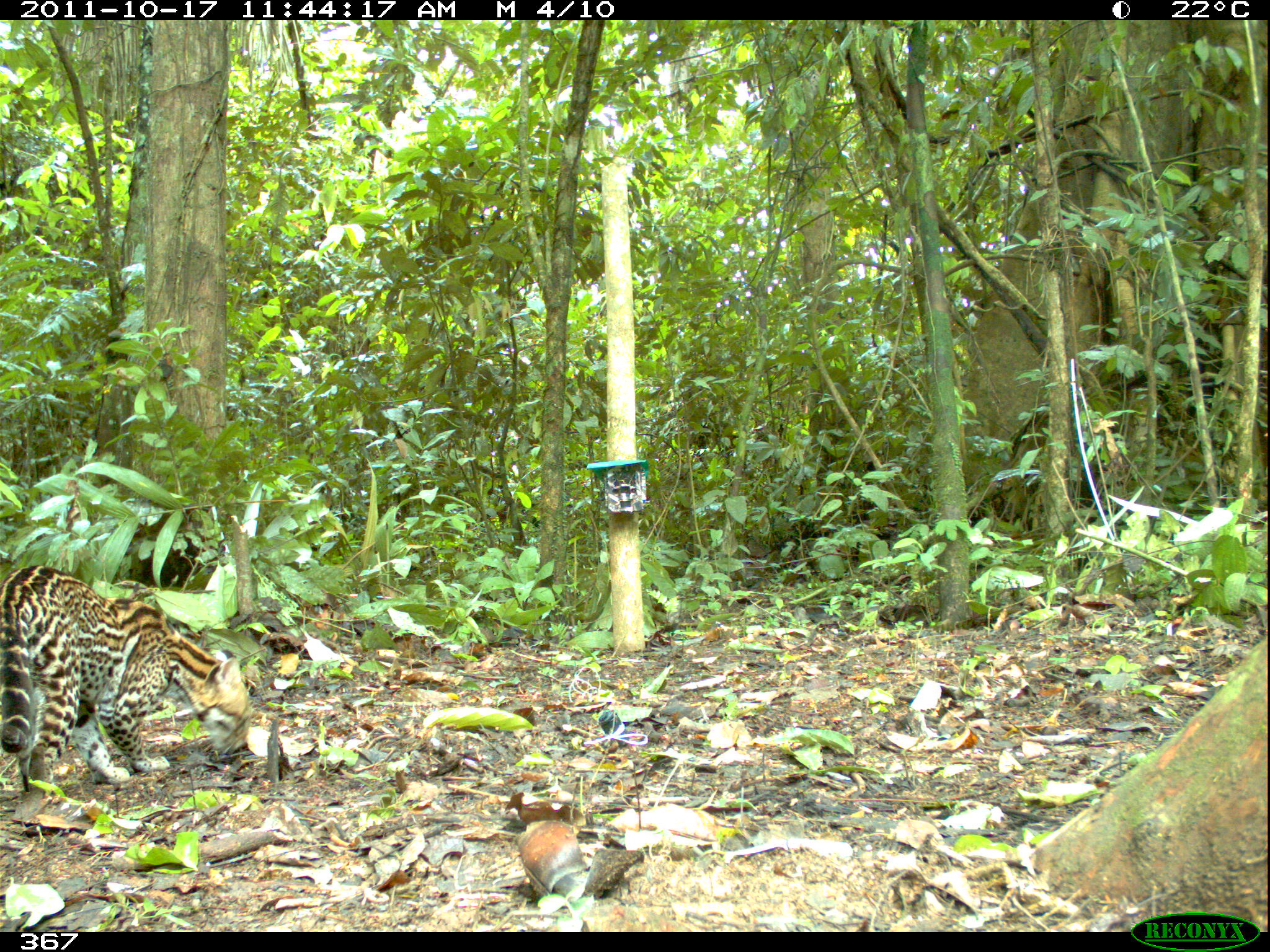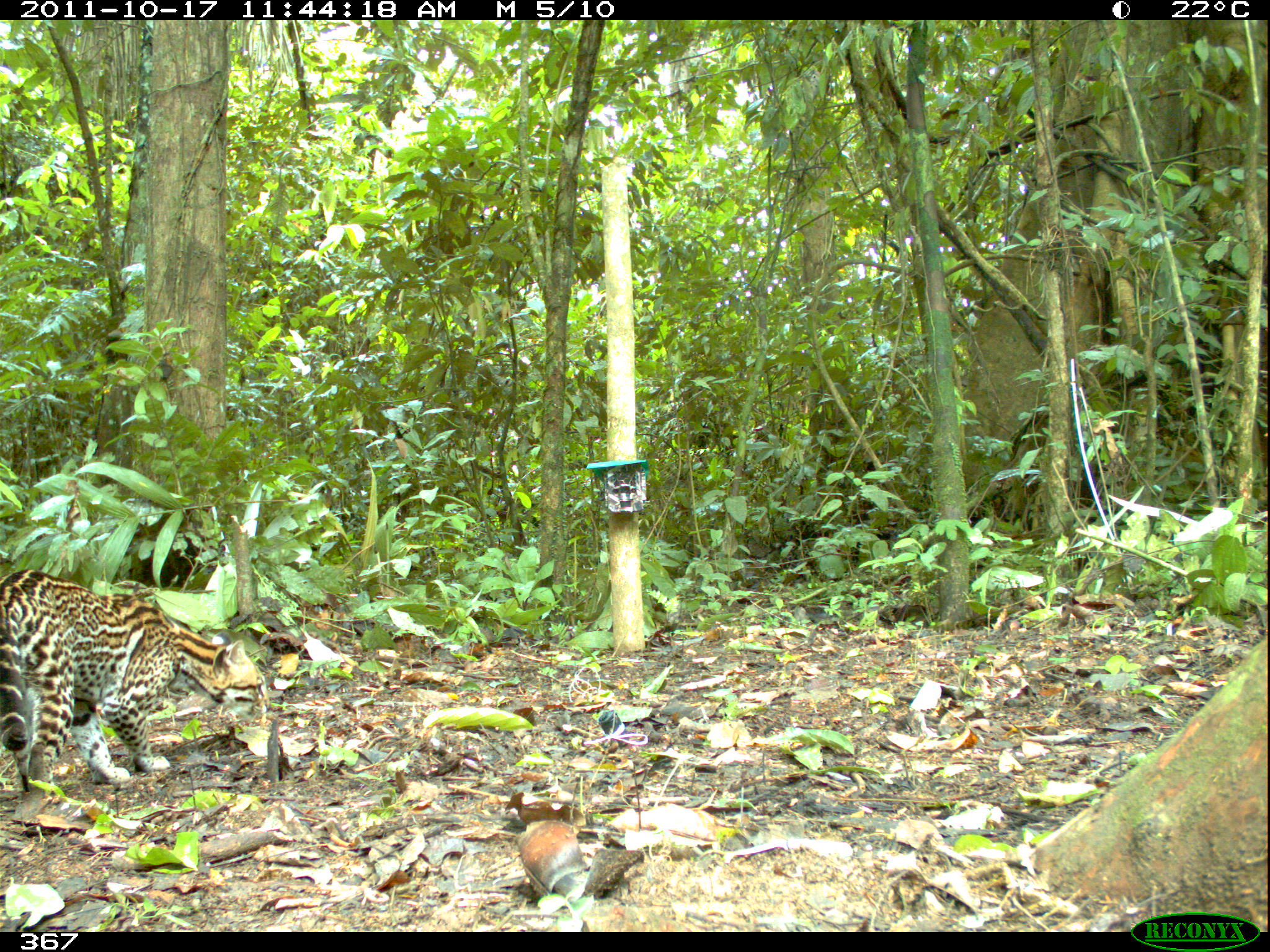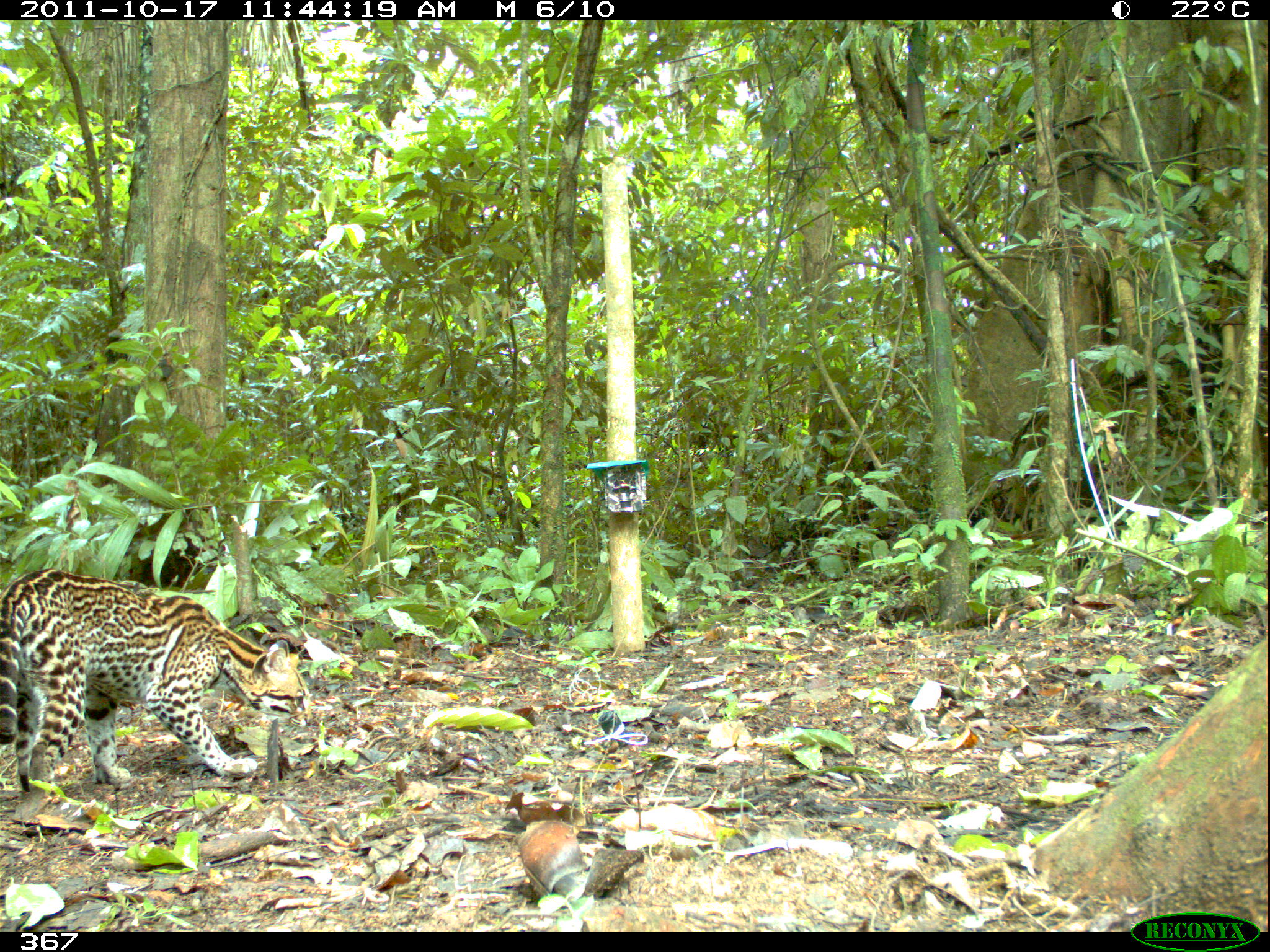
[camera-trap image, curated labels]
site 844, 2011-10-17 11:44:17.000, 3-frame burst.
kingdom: Animalia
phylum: Chordata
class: Mammalia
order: Carnivora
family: Felidae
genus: Leopardus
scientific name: Leopardus pardalis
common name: ocelot